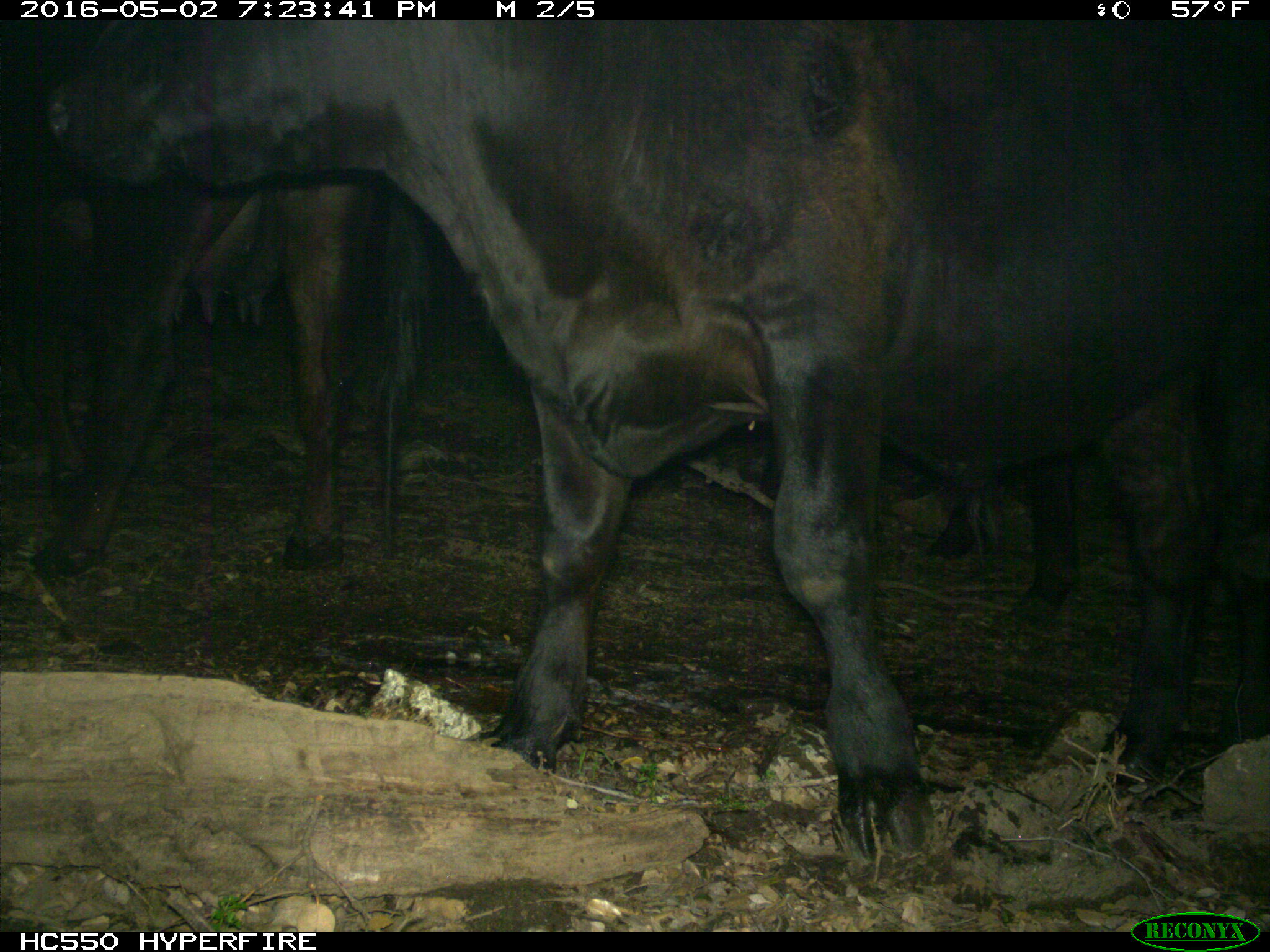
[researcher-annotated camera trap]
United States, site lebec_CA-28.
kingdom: Animalia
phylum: Chordata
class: Mammalia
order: Artiodactyla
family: Bovidae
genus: Bos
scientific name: Bos taurus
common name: domestic cow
Bos taurus (domestic cow).